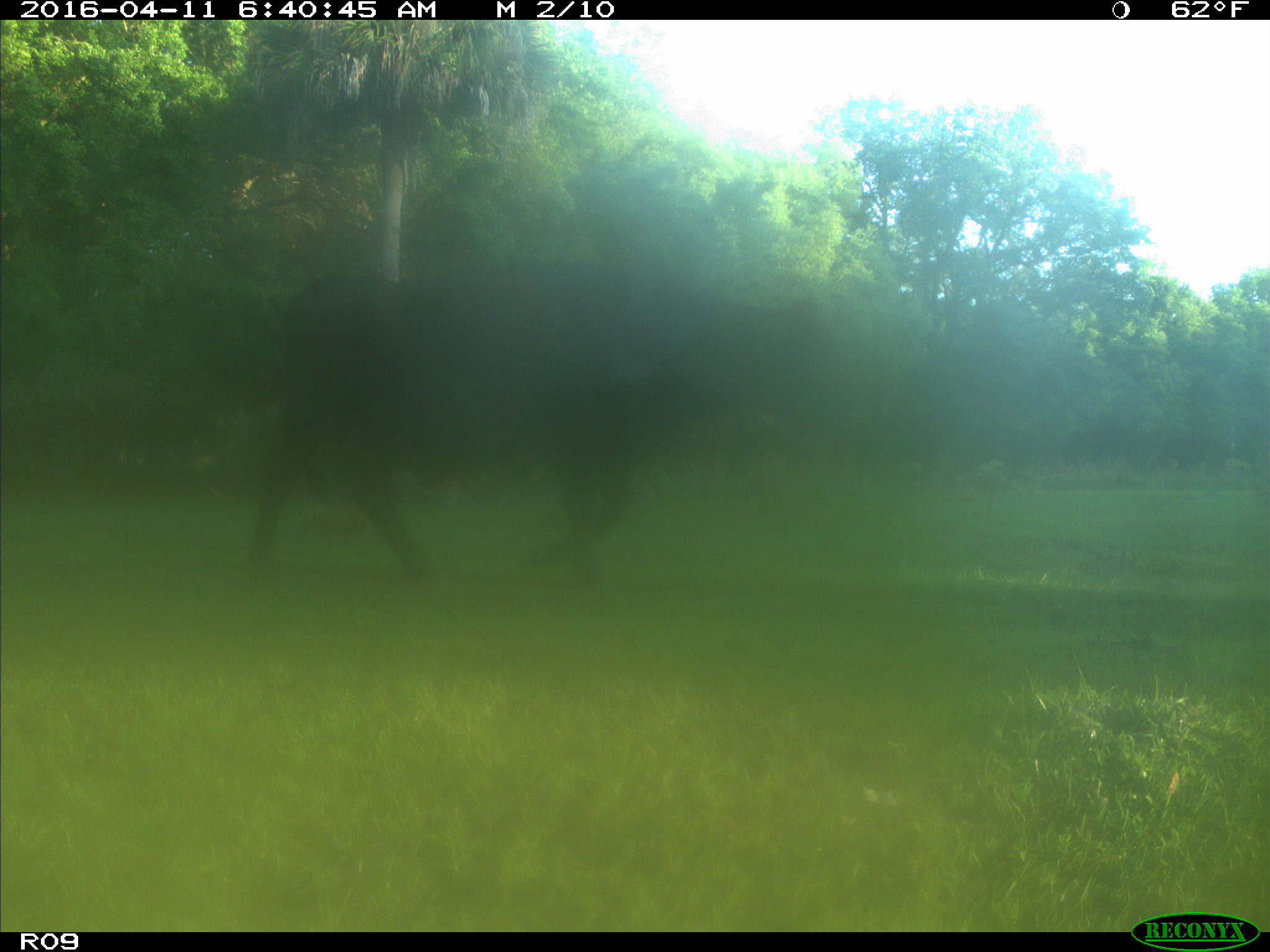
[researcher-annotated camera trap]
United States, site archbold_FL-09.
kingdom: Animalia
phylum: Chordata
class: Mammalia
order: Artiodactyla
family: Bovidae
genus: Bos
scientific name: Bos taurus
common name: domestic cow